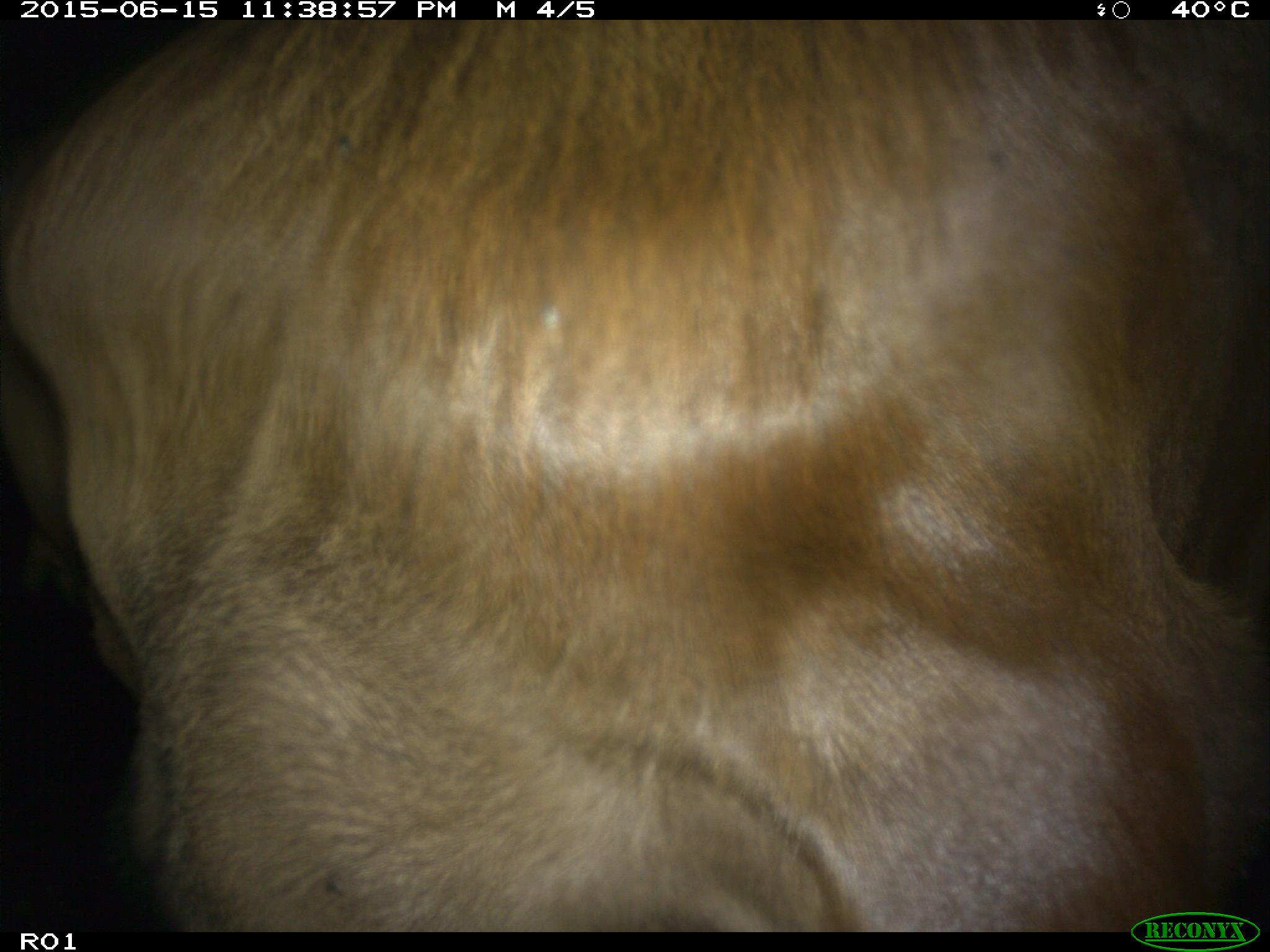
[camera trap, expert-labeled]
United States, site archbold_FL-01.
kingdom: Animalia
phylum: Chordata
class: Mammalia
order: Artiodactyla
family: Bovidae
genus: Bos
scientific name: Bos taurus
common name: domestic cow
Bos taurus (domestic cow).